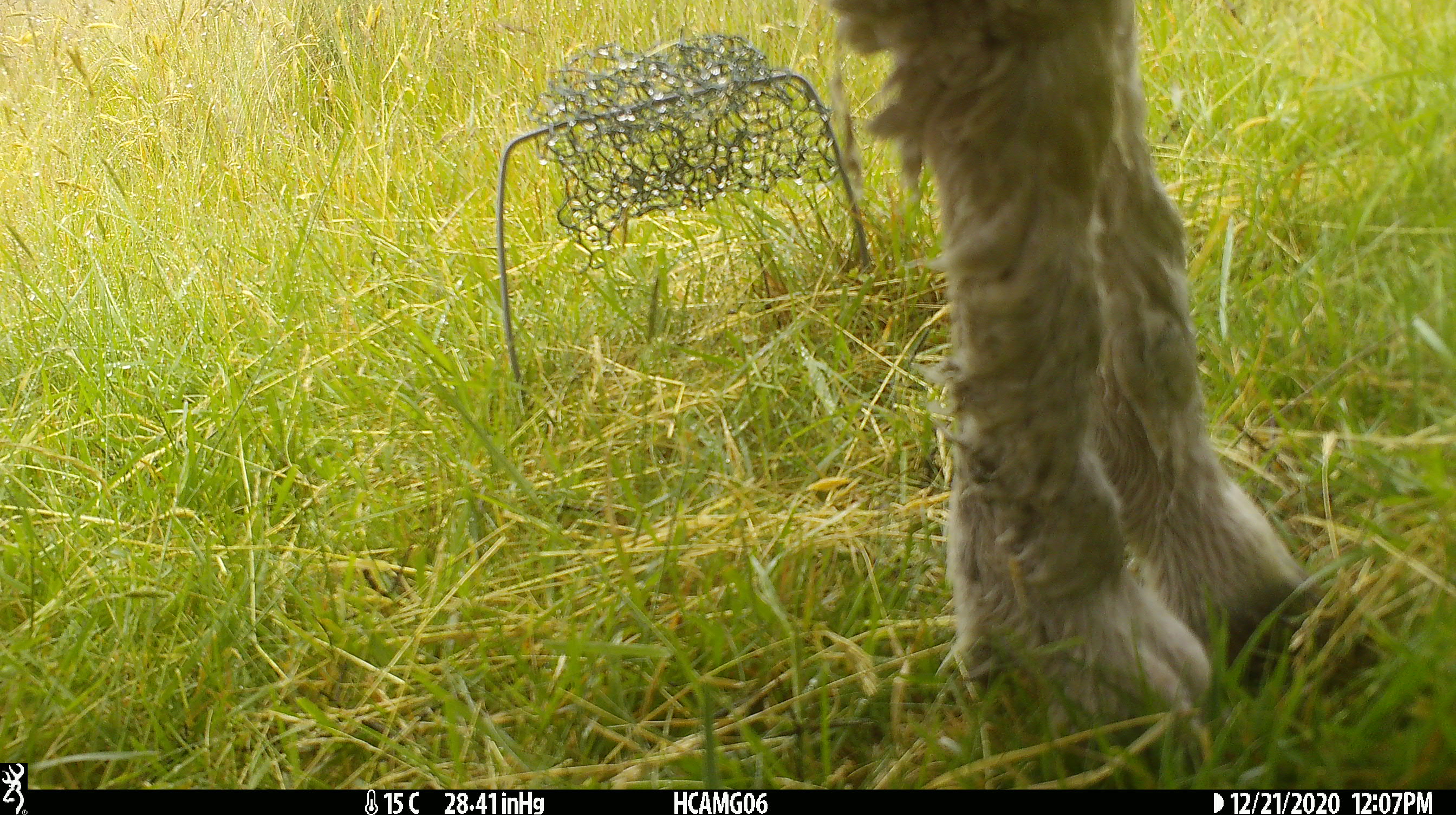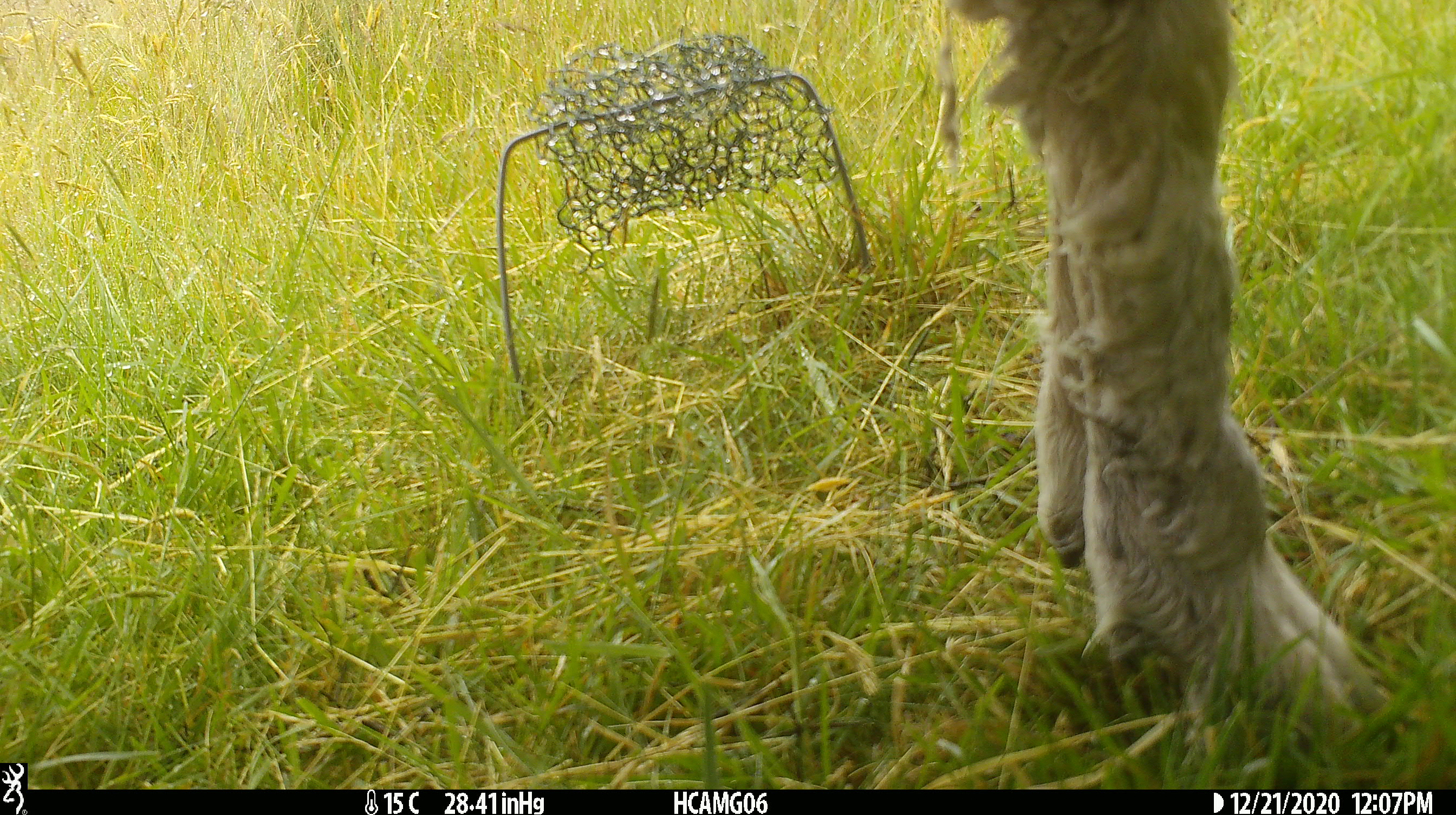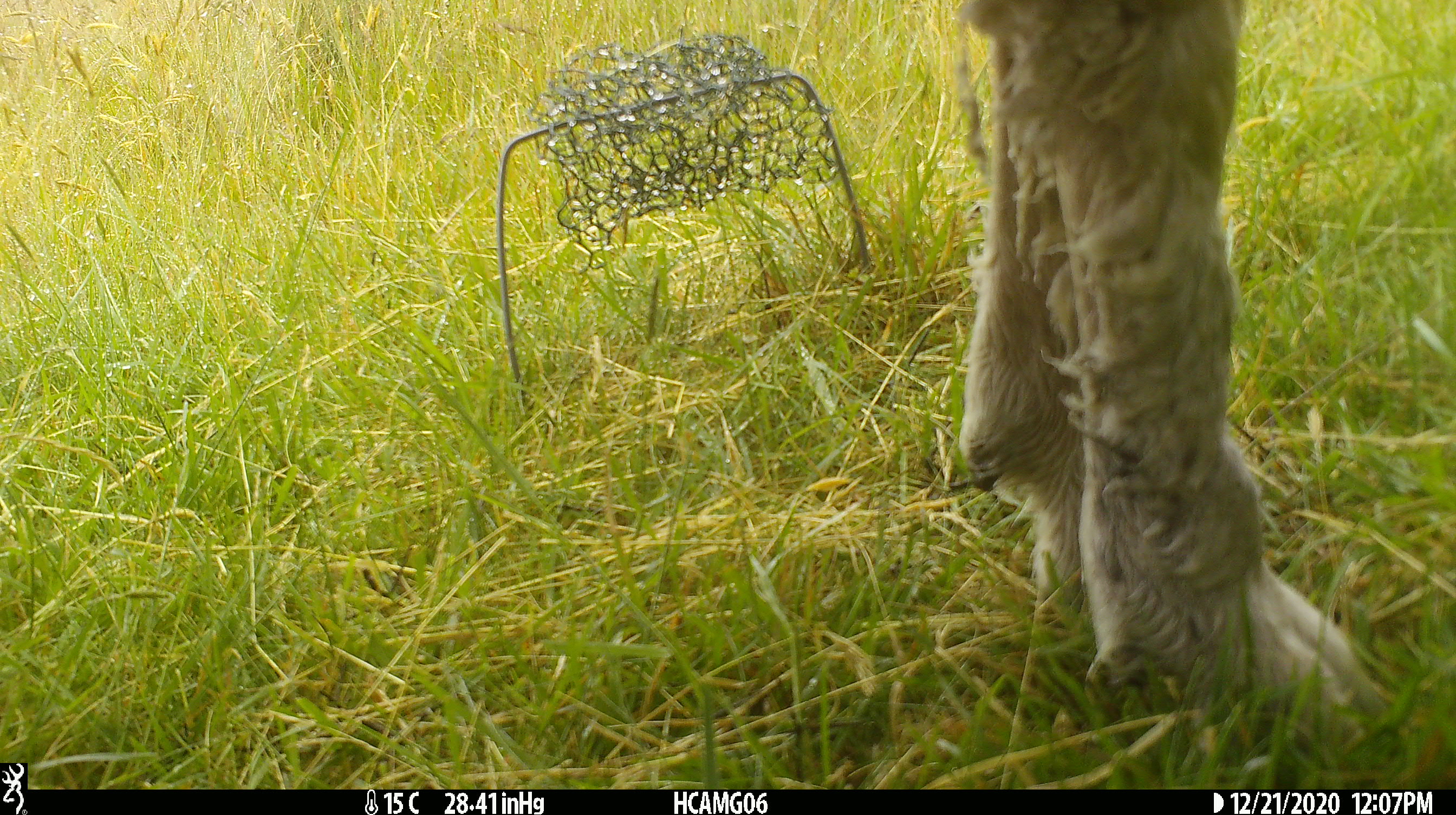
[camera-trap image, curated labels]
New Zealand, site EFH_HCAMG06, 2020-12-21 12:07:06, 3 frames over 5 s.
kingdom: Animalia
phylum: Chordata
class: Mammalia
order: Artiodactyla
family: Bovidae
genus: Ovis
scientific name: Ovis aries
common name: domestic sheep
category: sheep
Sheep (domestic sheep) (Ovis aries).